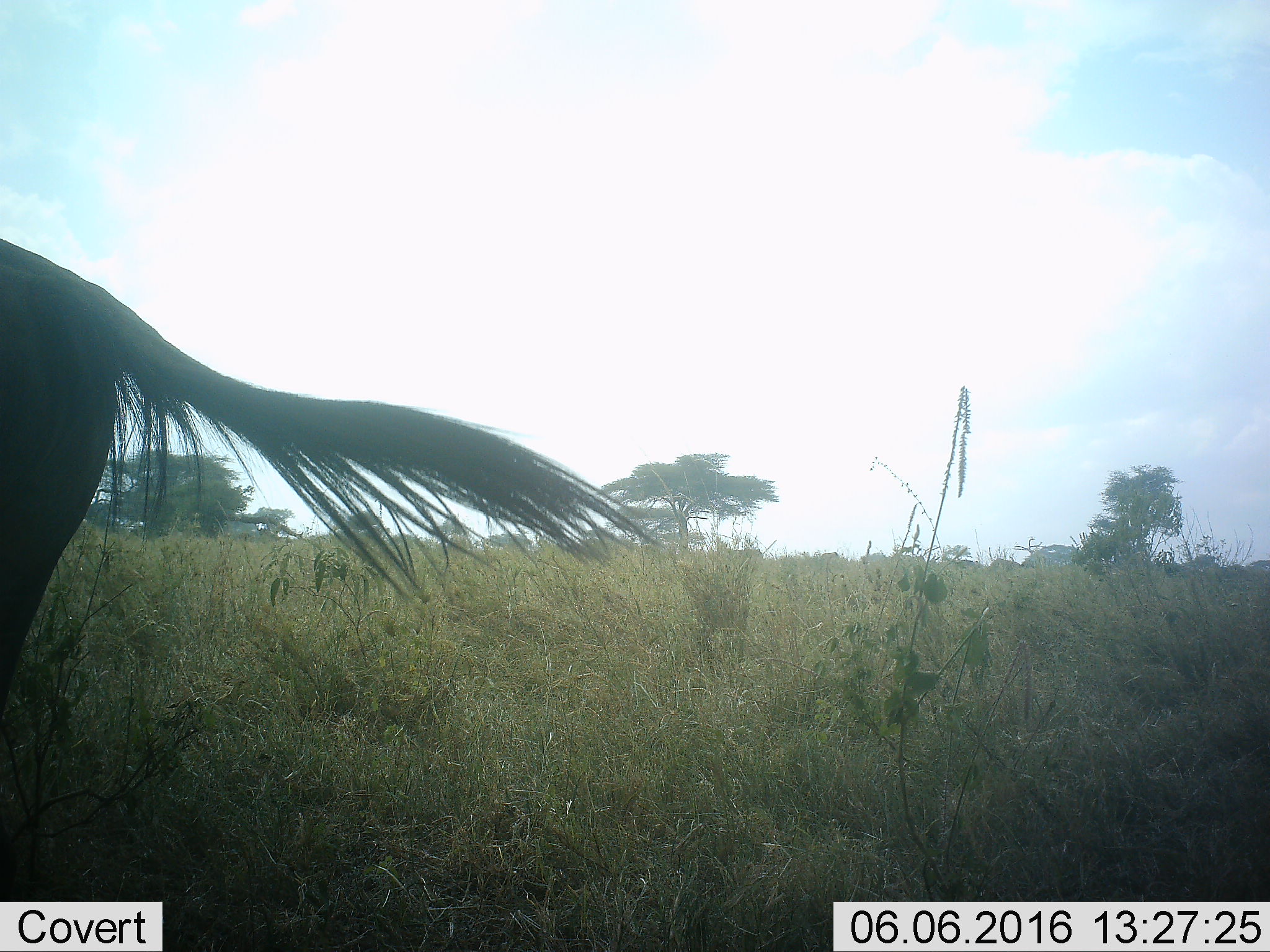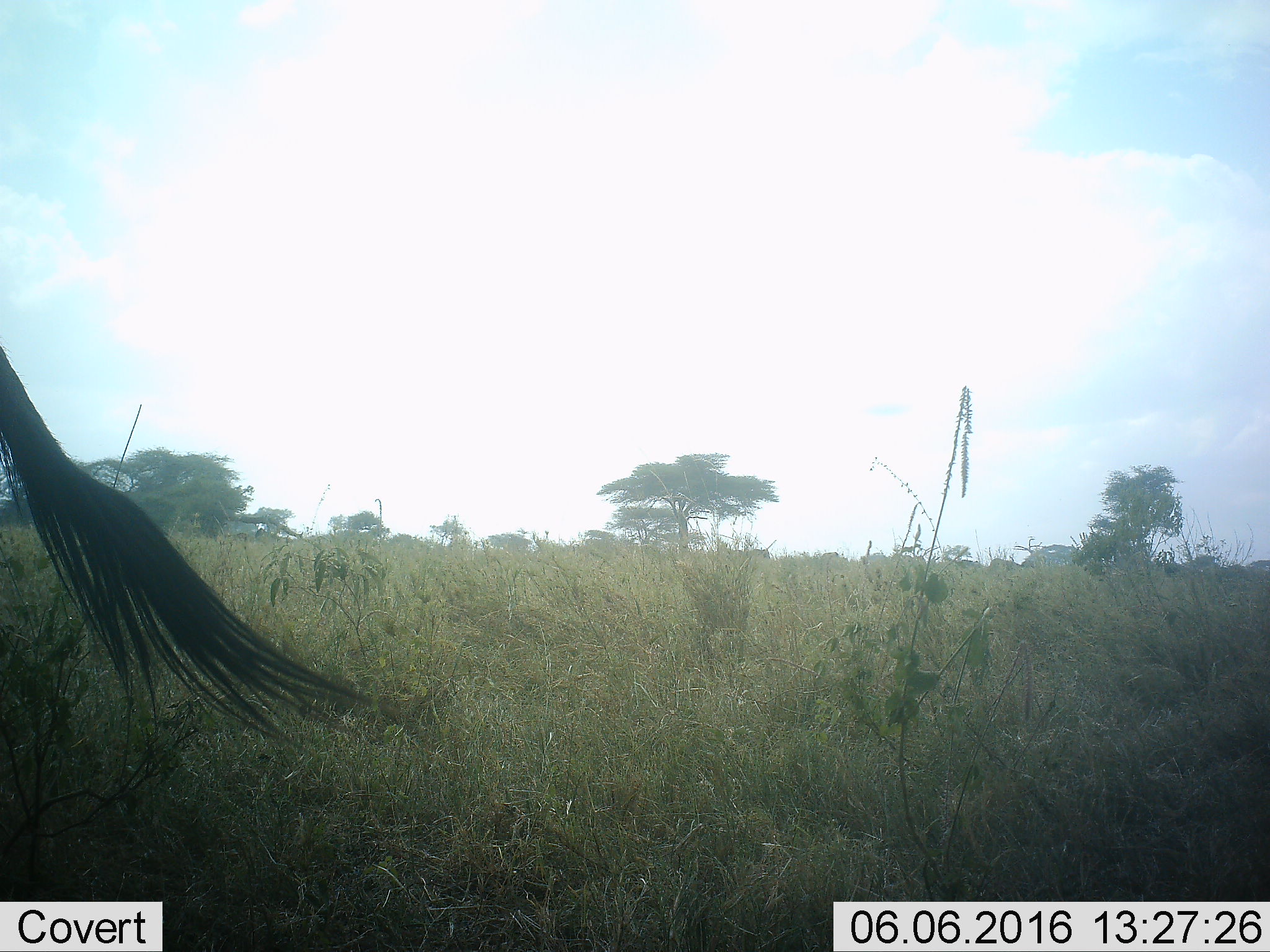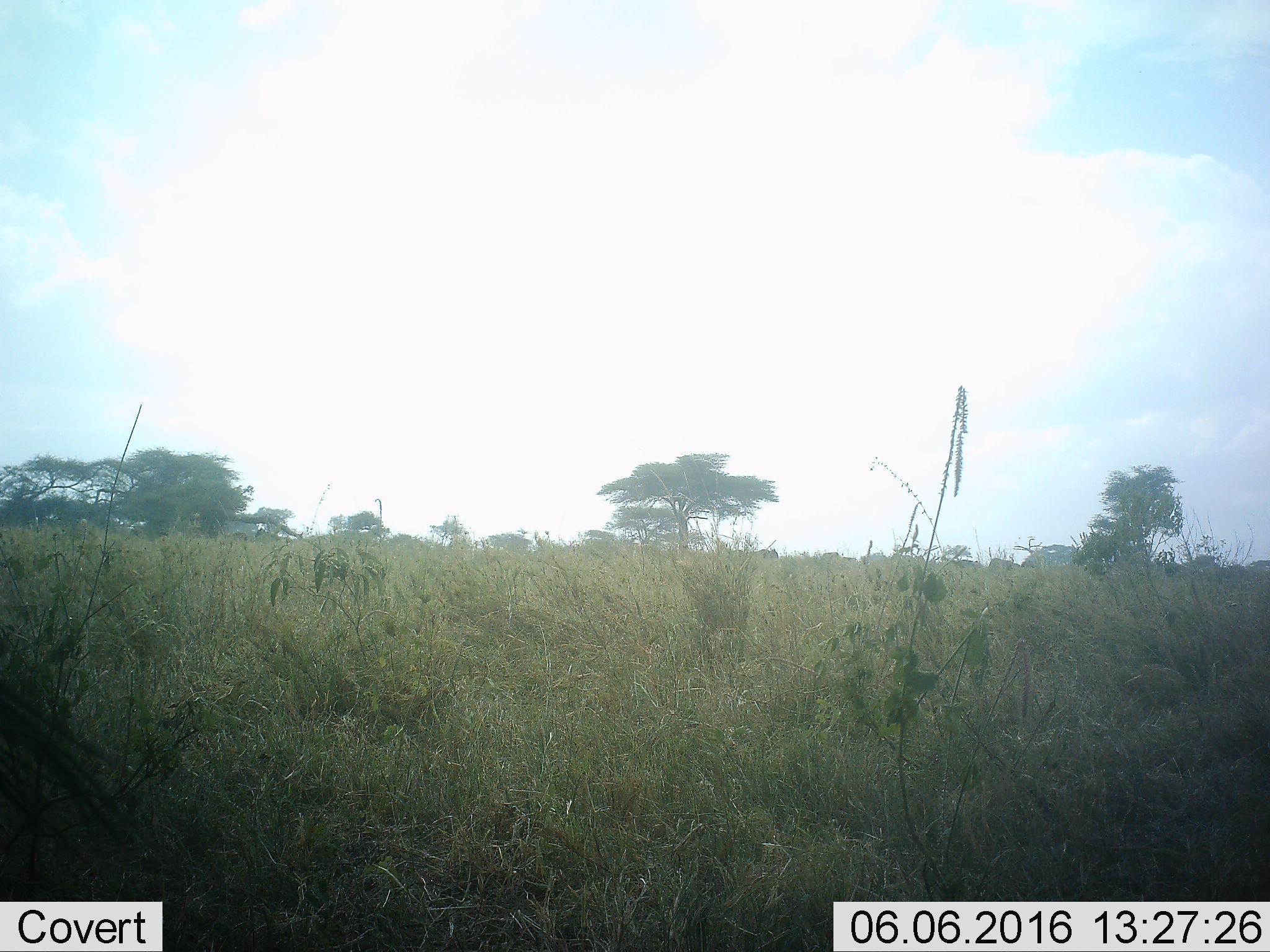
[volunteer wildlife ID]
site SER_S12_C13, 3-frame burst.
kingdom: Animalia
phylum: Chordata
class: Mammalia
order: Artiodactyla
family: Bovidae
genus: Connochaetes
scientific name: Connochaetes taurinus taurinus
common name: blue wildebeest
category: wildebeestblue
Wildebeestblue (blue wildebeest) (Connochaetes taurinus taurinus), count 1. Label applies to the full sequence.